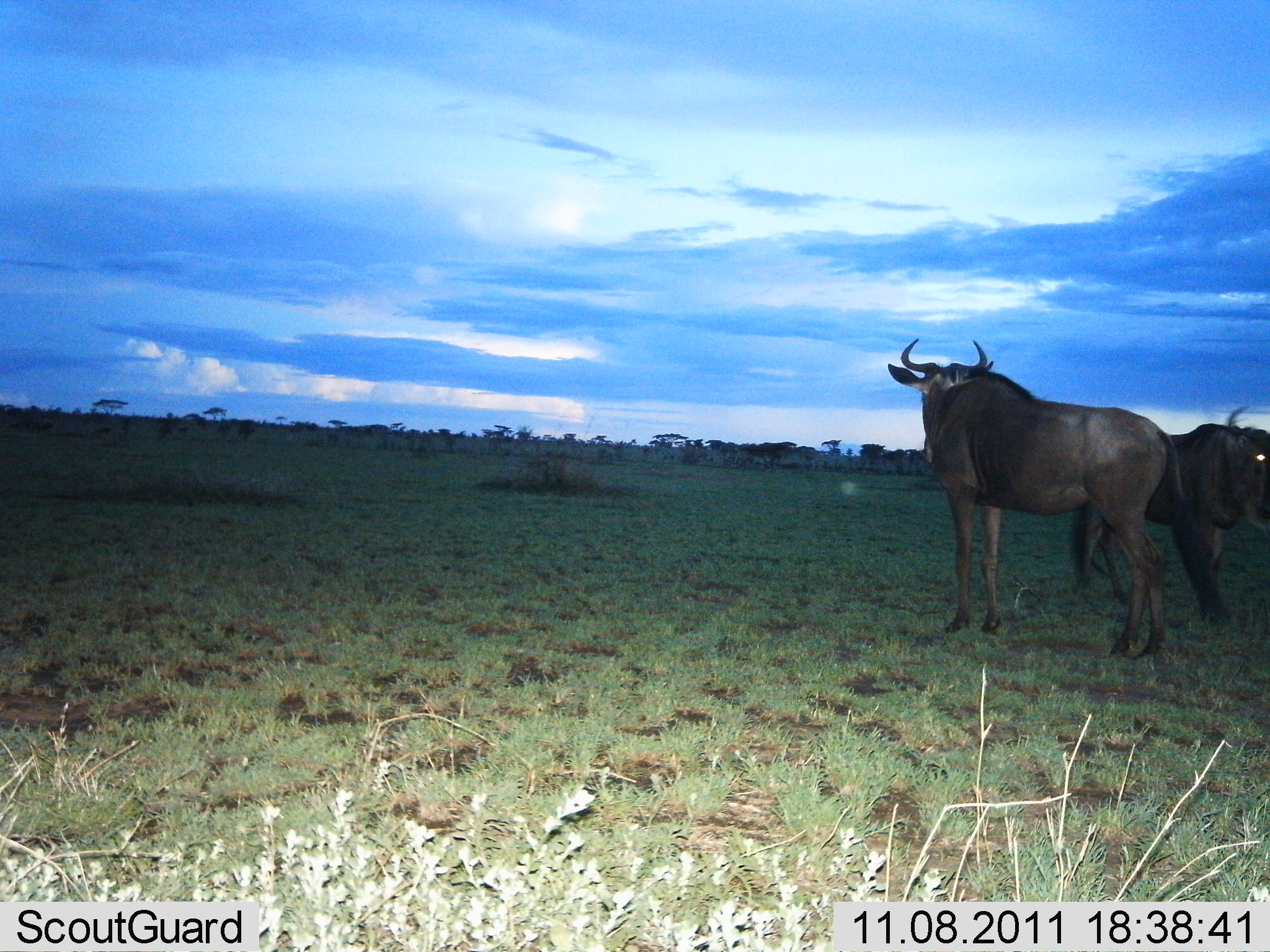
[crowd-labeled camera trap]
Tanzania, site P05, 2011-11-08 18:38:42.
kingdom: Animalia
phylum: Chordata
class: Mammalia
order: Artiodactyla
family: Bovidae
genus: Connochaetes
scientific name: Connochaetes taurinus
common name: blue wildebeest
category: wildebeest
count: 2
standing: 100%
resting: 0%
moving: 0%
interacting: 0%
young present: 0%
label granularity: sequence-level